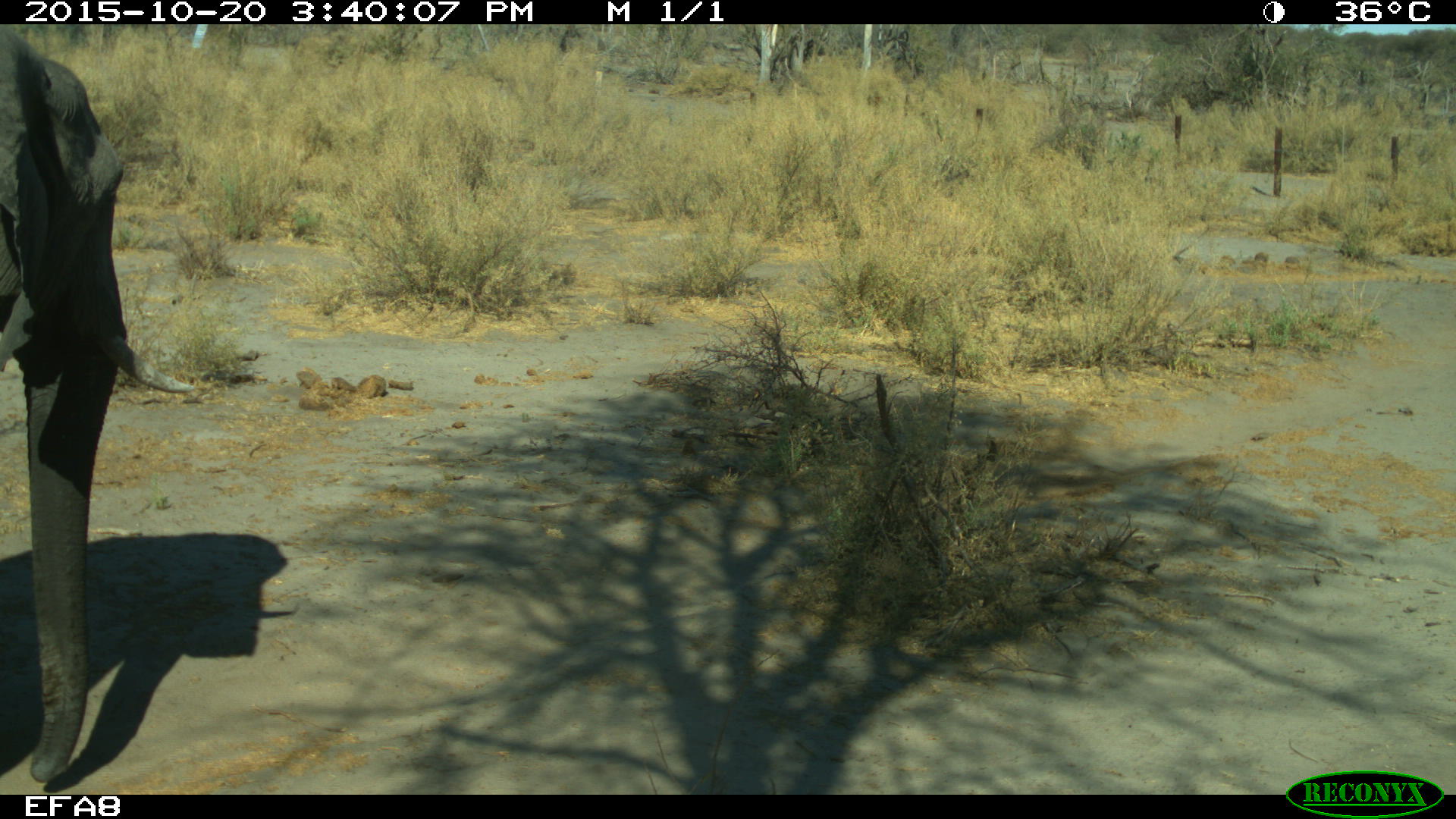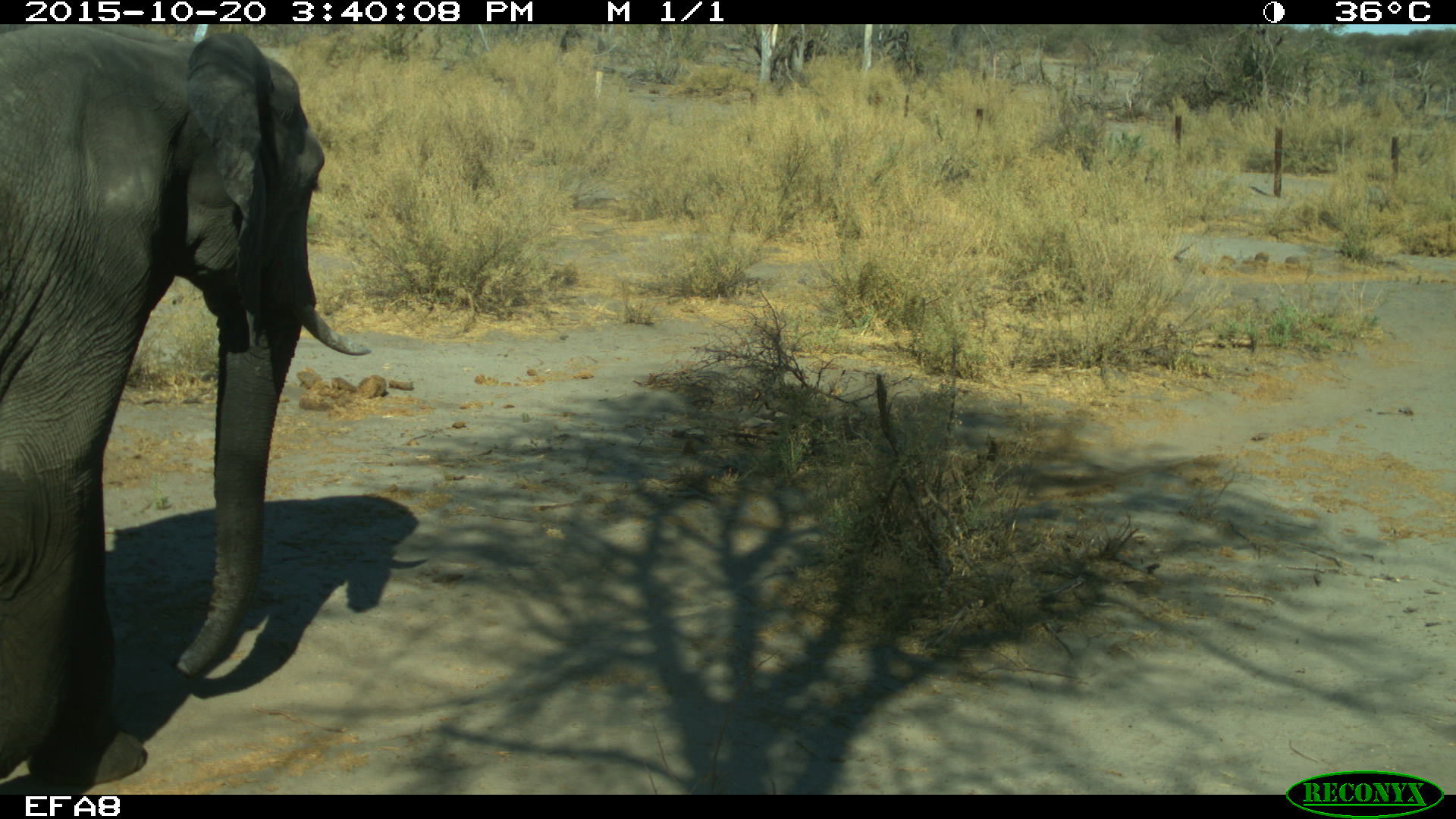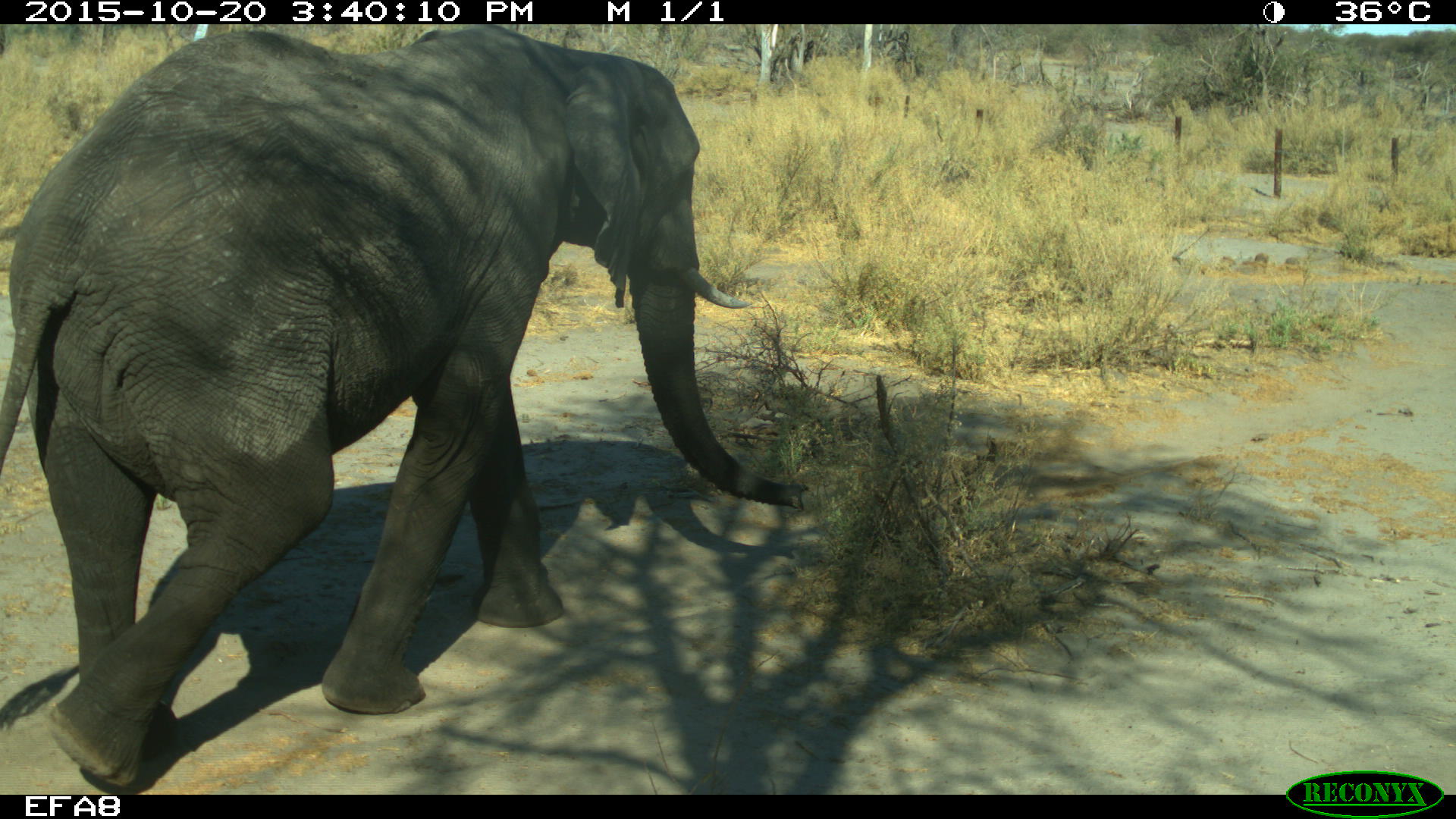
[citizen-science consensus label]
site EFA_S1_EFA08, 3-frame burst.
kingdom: Animalia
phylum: Chordata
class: Mammalia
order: Proboscidea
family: Elephantidae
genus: Loxodonta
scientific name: Loxodonta africana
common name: african bush elephant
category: elephant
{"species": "elephant (african bush elephant) (Loxodonta africana)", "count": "1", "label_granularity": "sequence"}